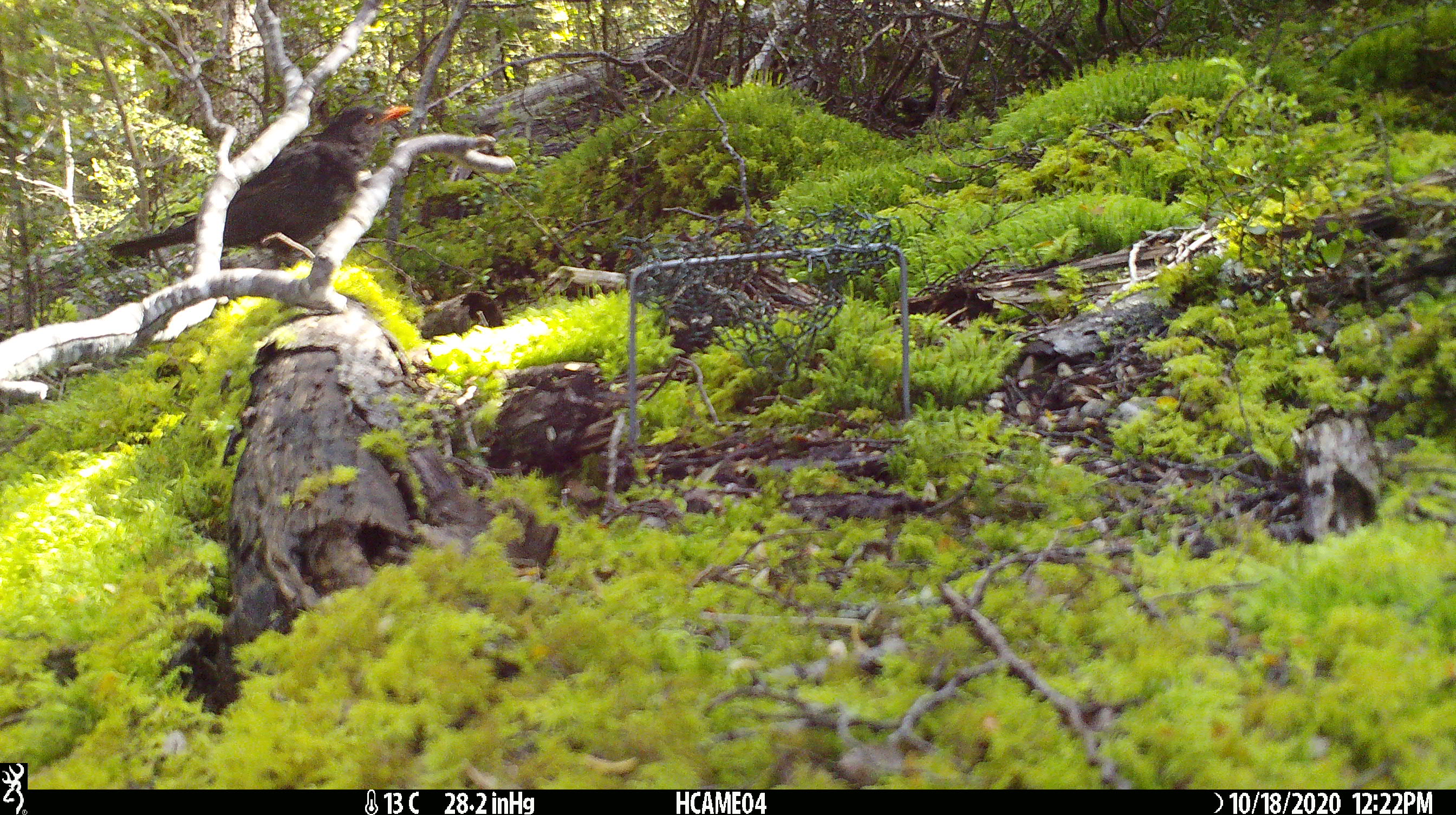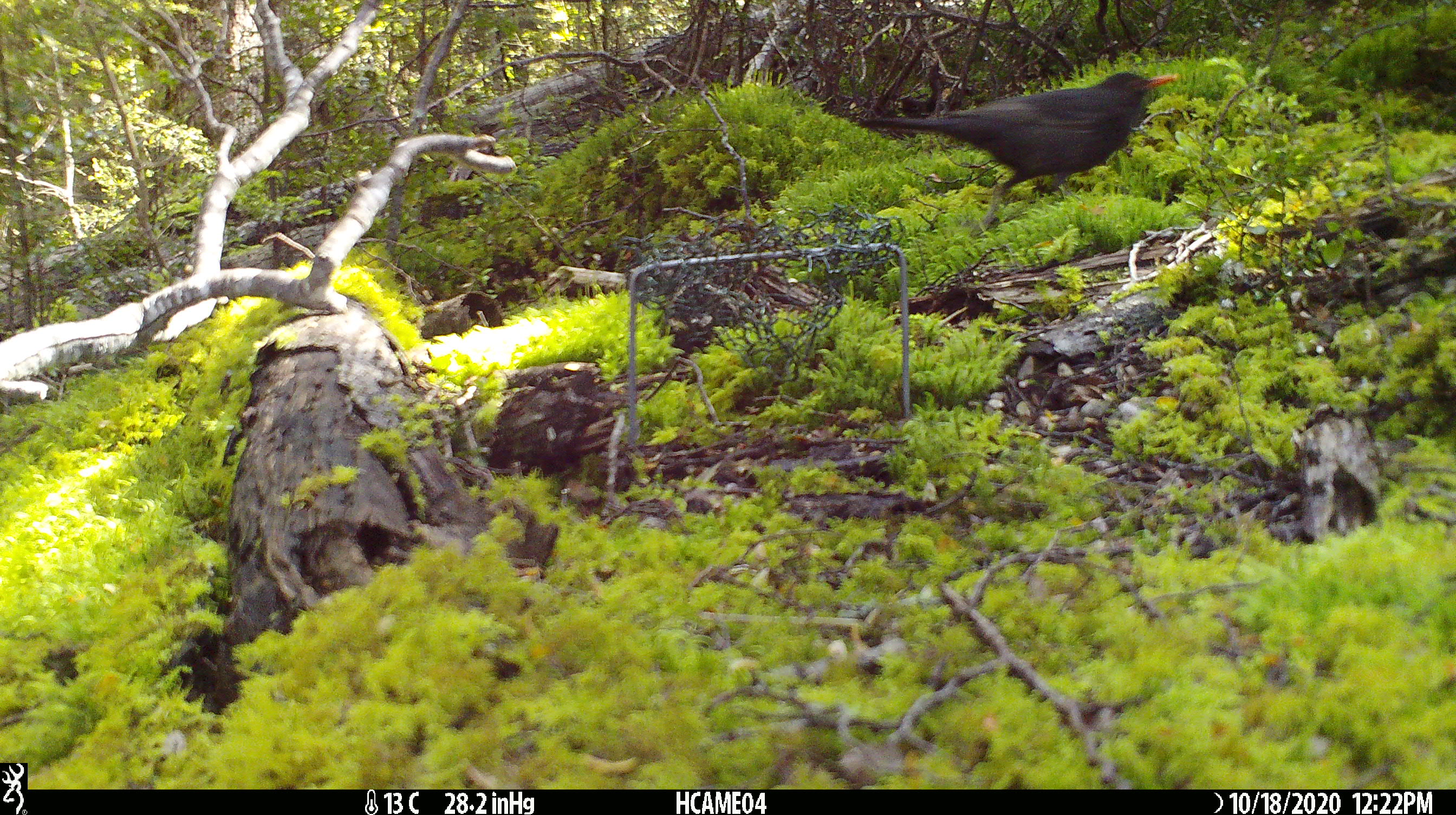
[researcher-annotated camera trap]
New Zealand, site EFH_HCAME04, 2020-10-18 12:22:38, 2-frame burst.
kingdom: Animalia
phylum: Chordata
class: Aves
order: Passeriformes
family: Turdidae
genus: Turdus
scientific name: Turdus merula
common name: eurasian blackbird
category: blackbird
Blackbird (eurasian blackbird) (Turdus merula).